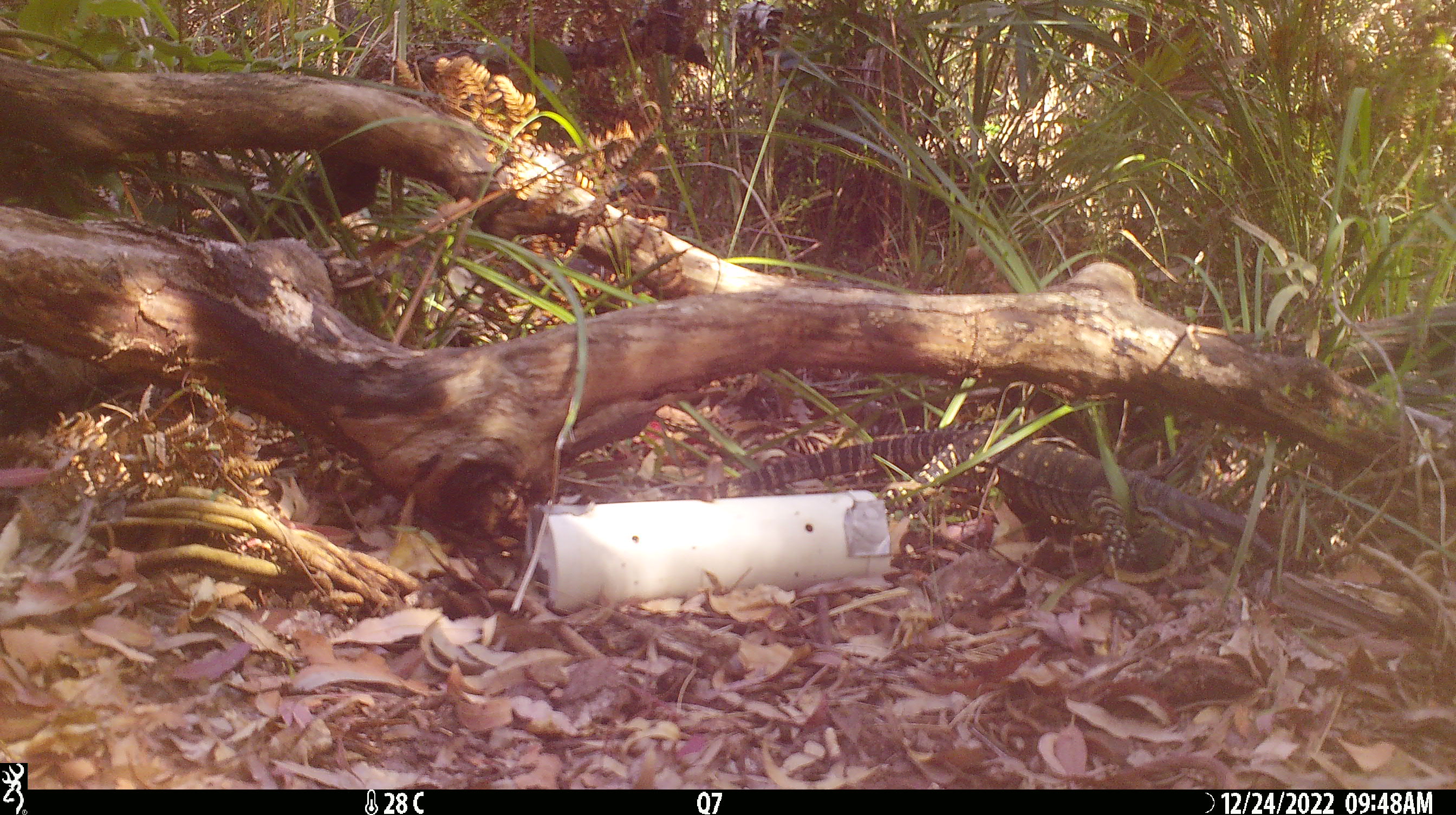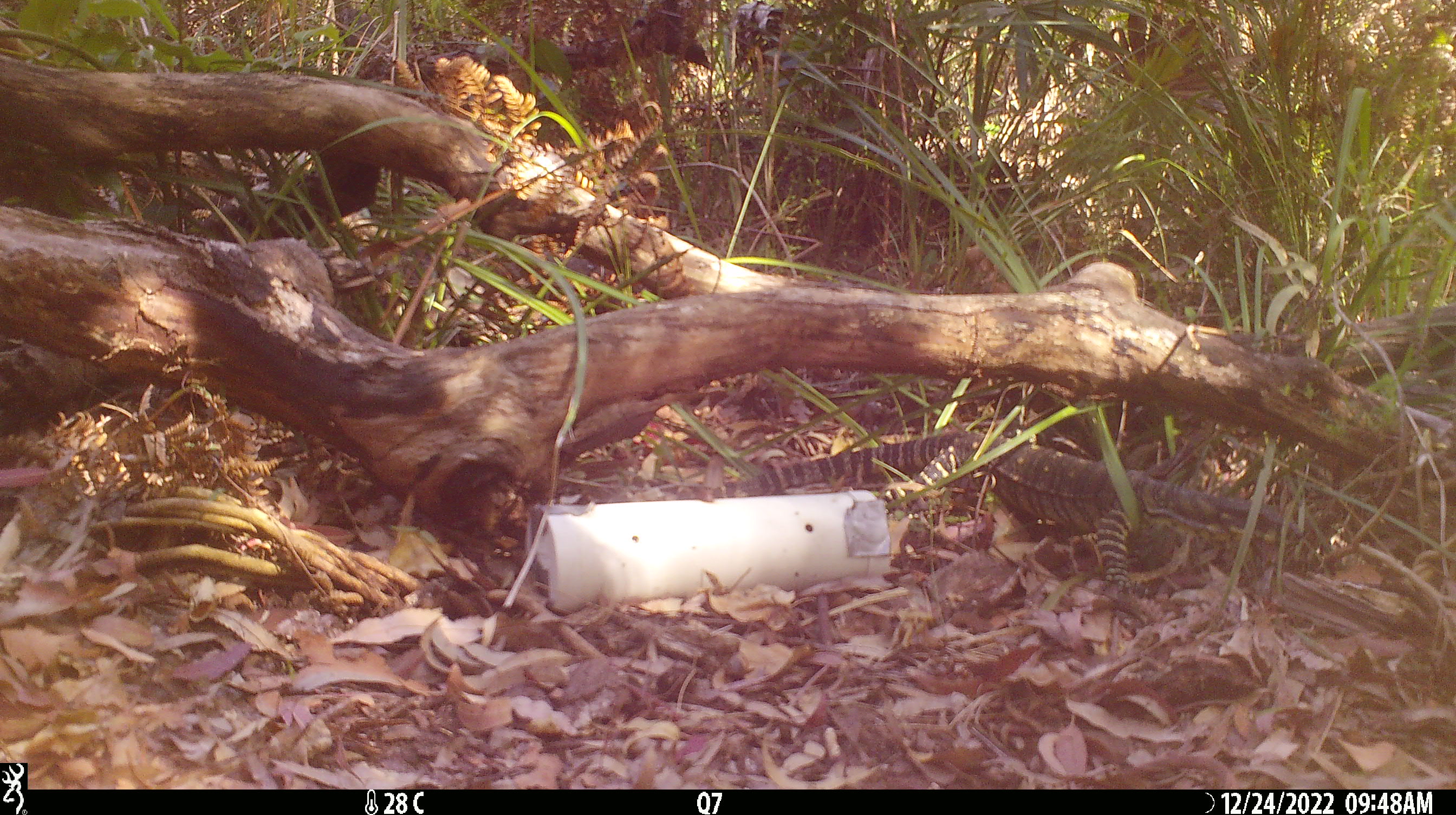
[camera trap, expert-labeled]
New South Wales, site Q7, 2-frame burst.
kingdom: Animalia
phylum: Chordata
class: Reptilia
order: Squamata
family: Varanidae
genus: Varanus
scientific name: Varanus varius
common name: lace monitor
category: goanna